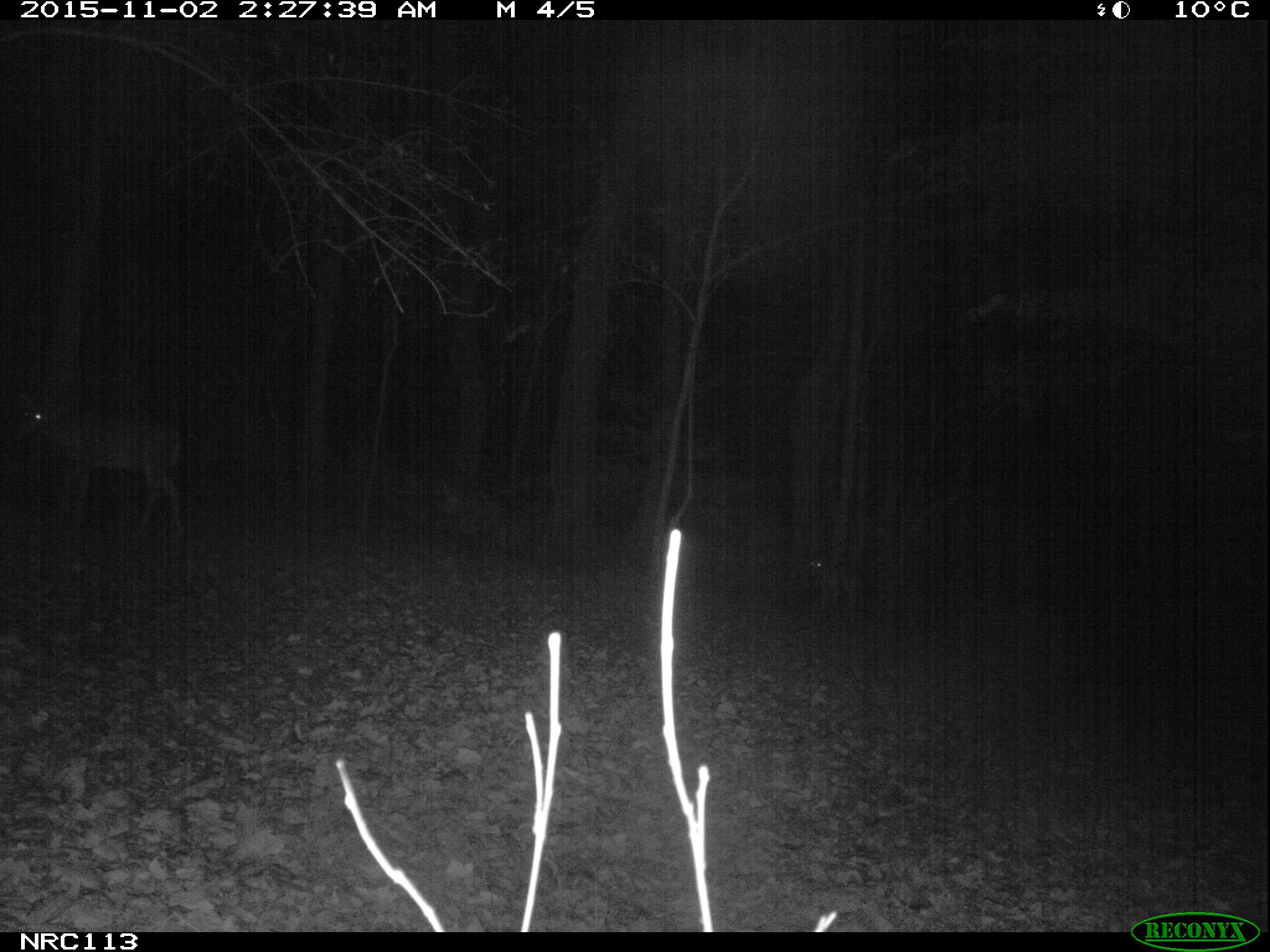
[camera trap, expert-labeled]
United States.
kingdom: Animalia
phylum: Chordata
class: Mammalia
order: Artiodactyla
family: Cervidae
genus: Odocoileus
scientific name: Odocoileus virginianus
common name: white-tailed deer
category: White Tailed Deer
White Tailed Deer (white-tailed deer) (Odocoileus virginianus).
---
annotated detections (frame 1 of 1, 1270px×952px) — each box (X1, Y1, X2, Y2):
White Tailed Deer: (14, 394, 201, 547)